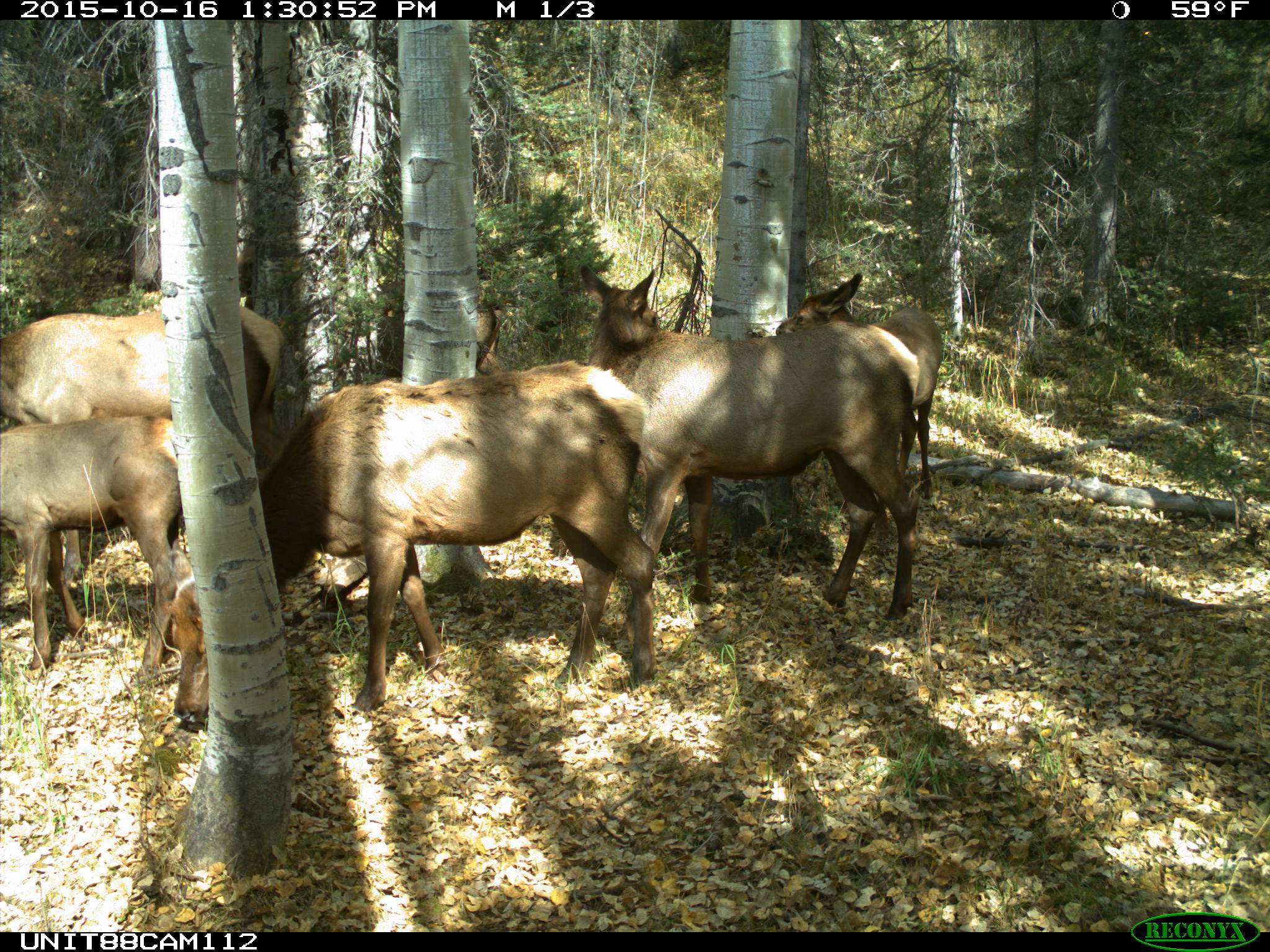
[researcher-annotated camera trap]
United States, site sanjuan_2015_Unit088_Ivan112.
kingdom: Animalia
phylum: Chordata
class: Mammalia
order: Artiodactyla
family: Cervidae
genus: Cervus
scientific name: Cervus elaphus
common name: red deer